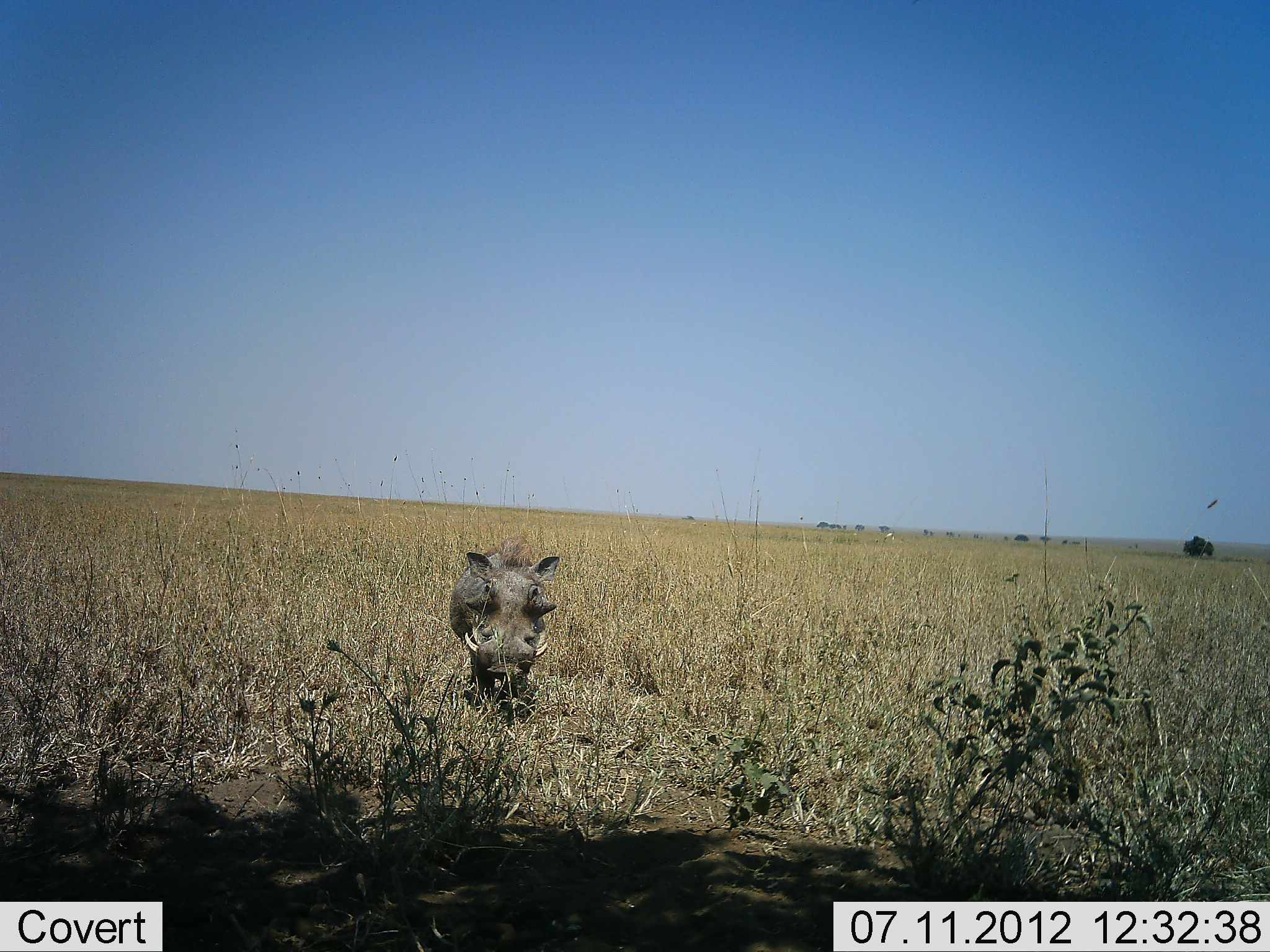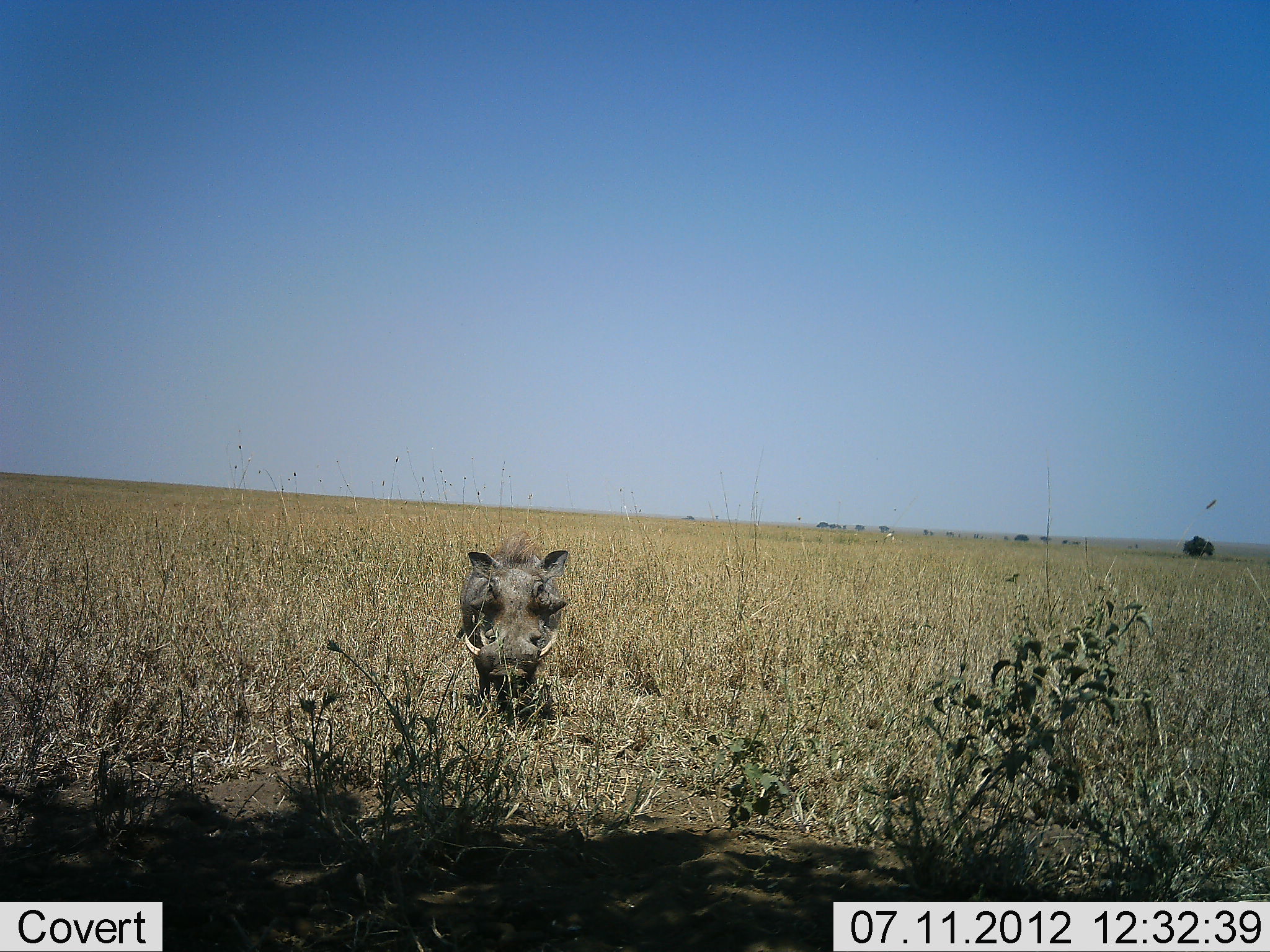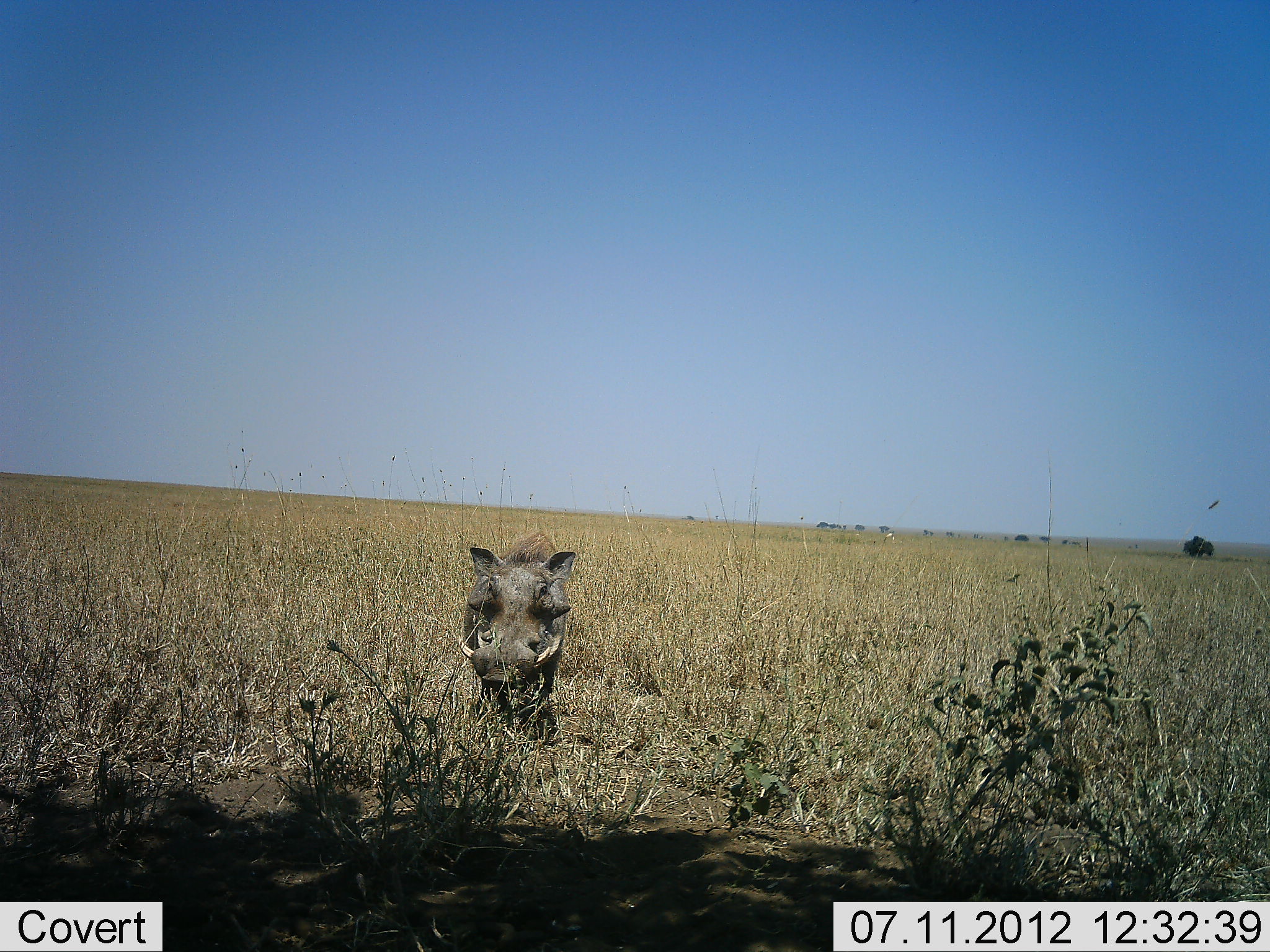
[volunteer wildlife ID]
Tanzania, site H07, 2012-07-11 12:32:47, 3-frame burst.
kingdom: Animalia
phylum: Chordata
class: Mammalia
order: Artiodactyla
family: Suidae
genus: Phacochoerus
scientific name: Phacochoerus africanus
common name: warthog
Warthog (Phacochoerus africanus), count 1. Behavior (volunteer vote fractions): standing 20%, resting 0%, moving 80%, interacting 0%. Young present (vote fraction): 0%. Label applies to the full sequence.